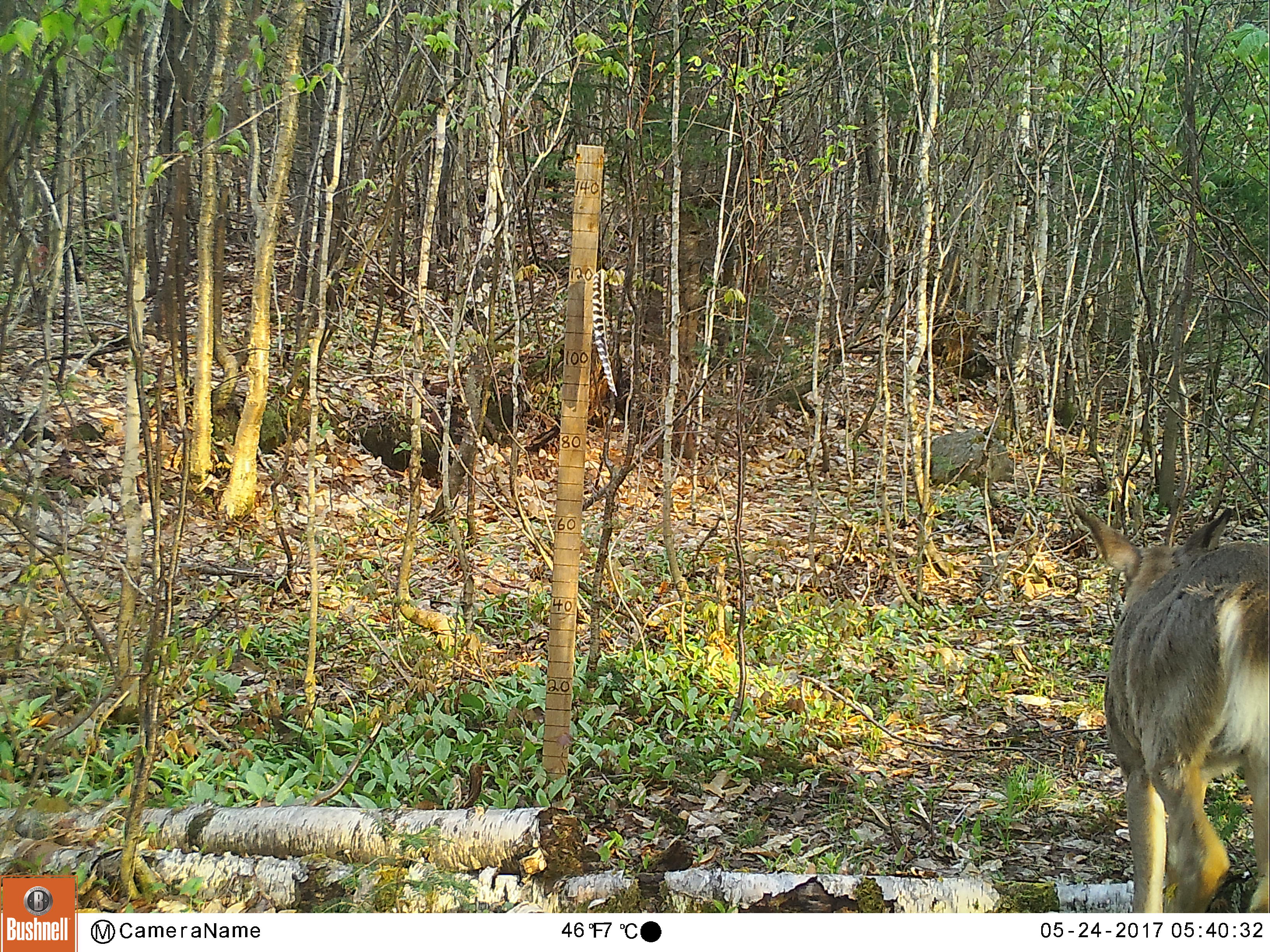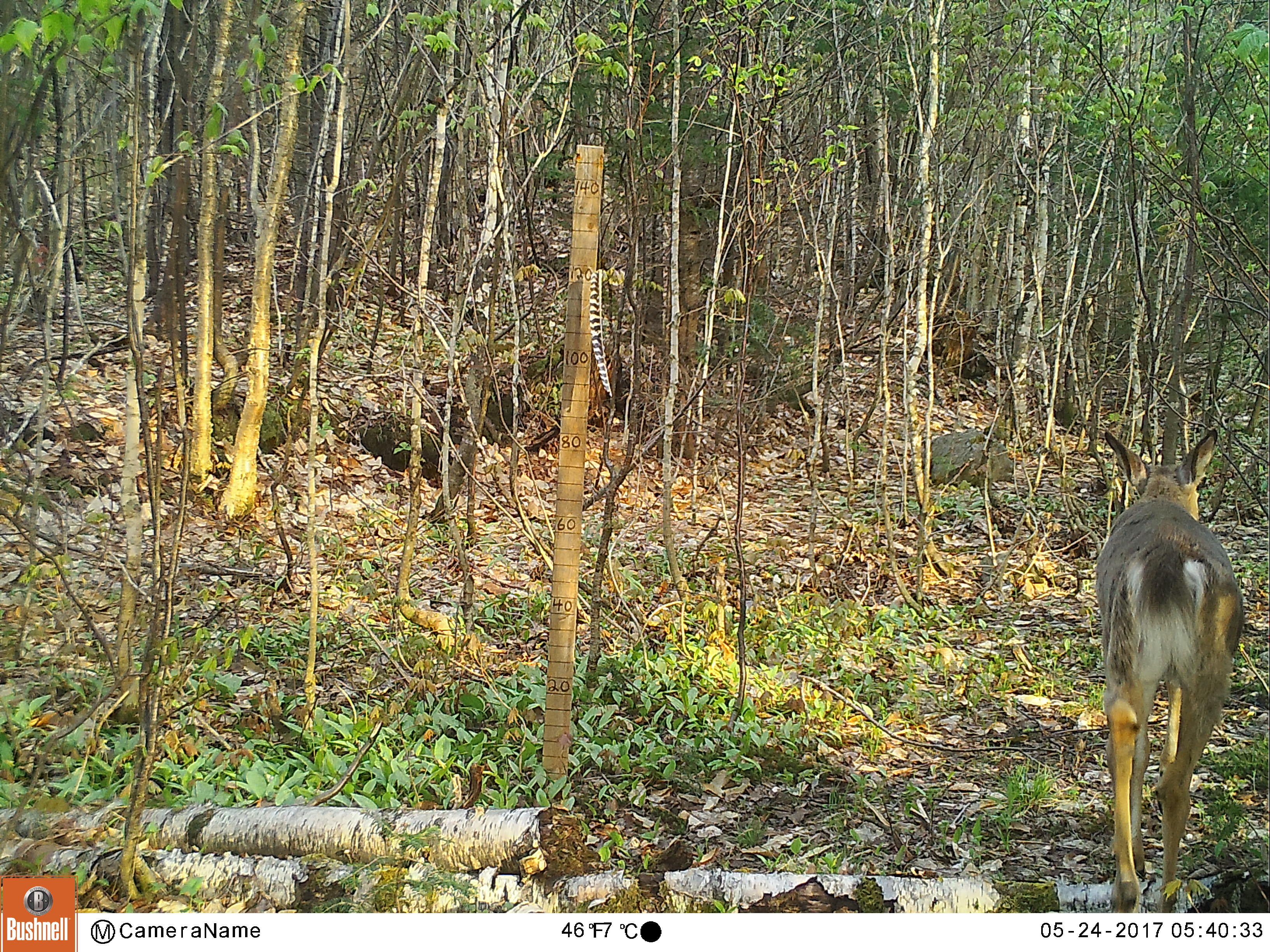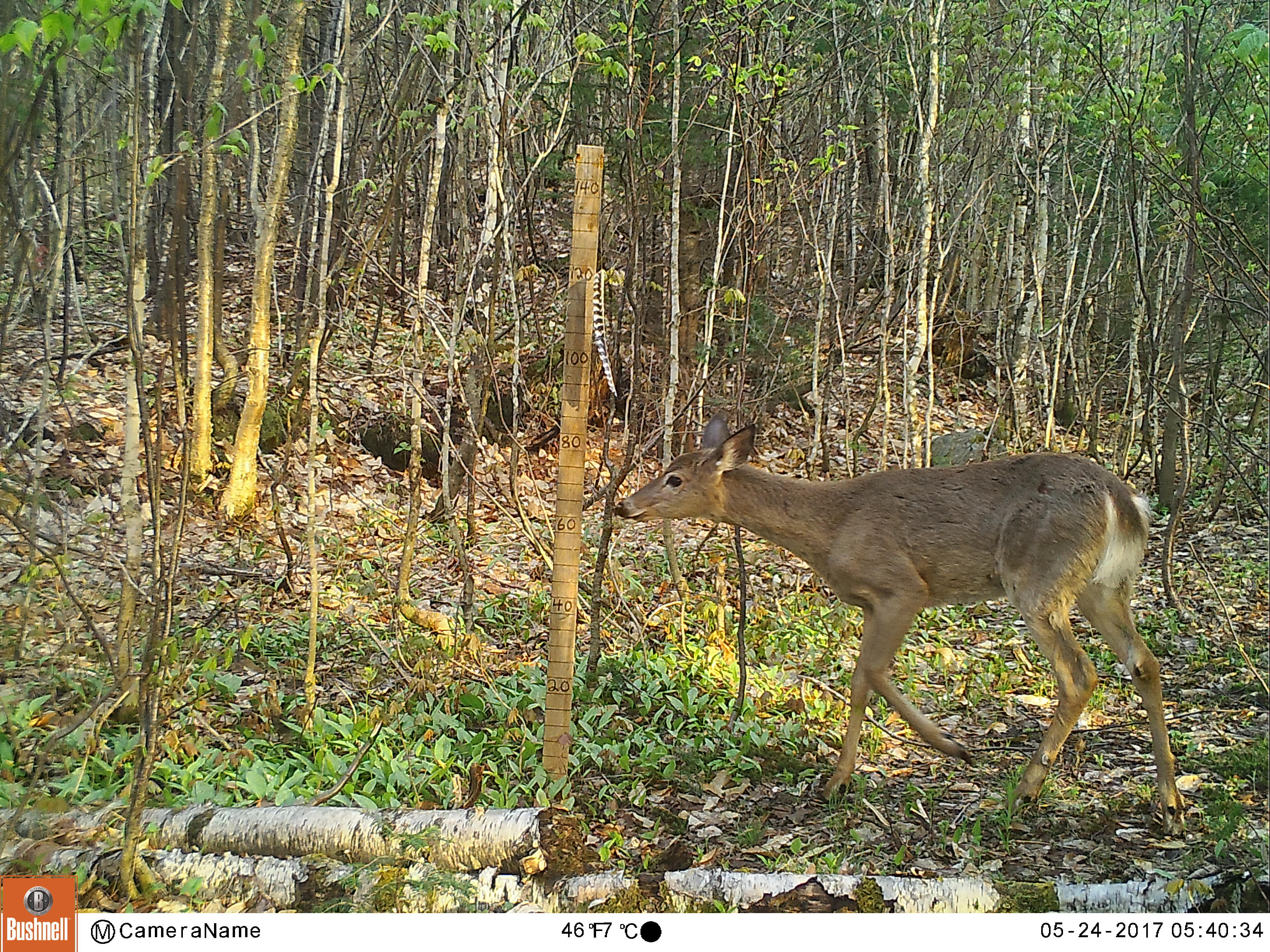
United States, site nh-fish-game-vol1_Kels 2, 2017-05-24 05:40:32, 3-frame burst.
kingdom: Animalia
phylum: Chordata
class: Mammalia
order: Artiodactyla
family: Cervidae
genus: Odocoileus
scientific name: Odocoileus virginianus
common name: white-tailed deer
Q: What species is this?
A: White-tailed deer (Odocoileus virginianus).